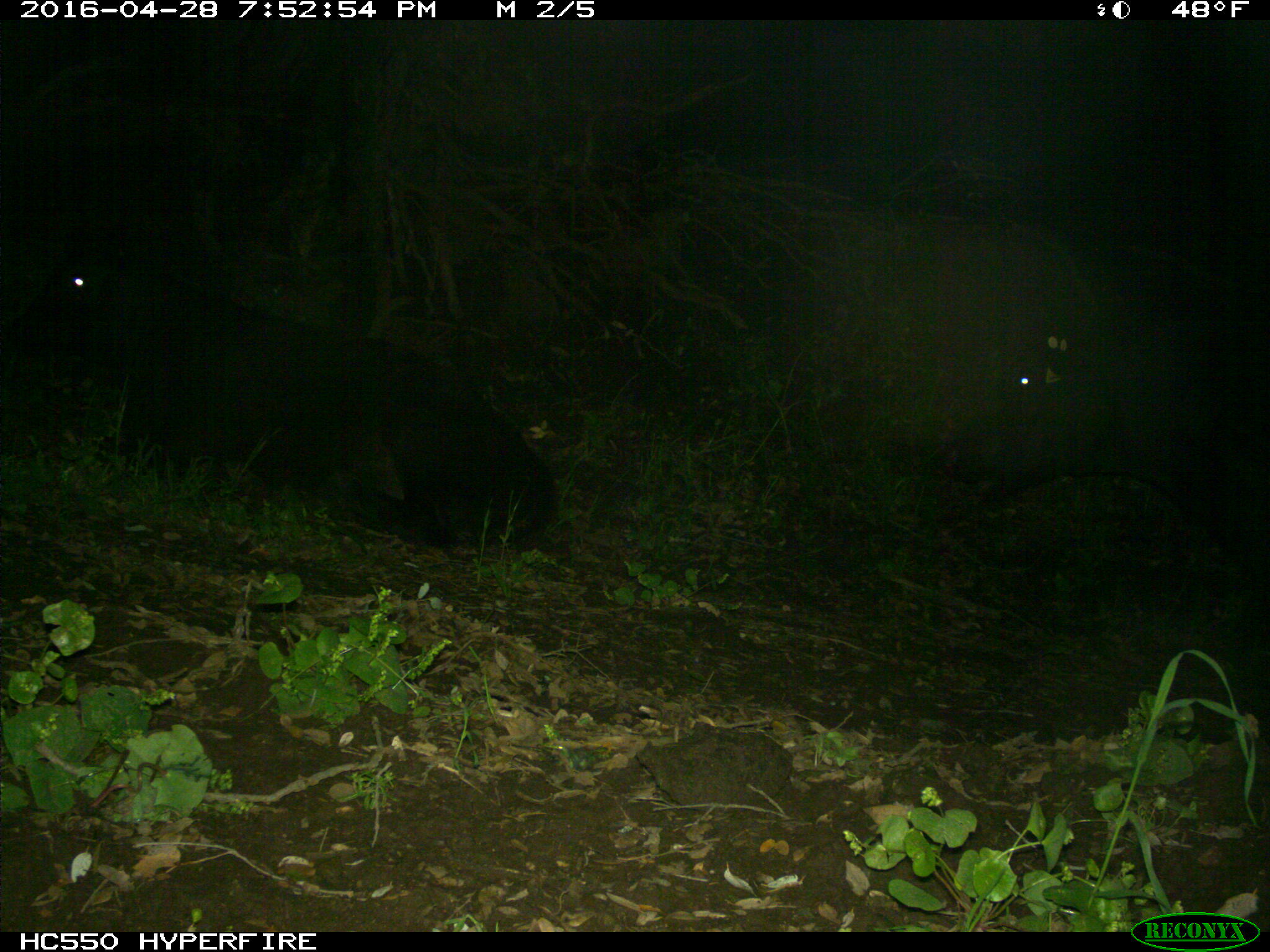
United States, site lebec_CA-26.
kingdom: Animalia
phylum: Chordata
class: Mammalia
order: Artiodactyla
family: Bovidae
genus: Bos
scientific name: Bos taurus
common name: domestic cow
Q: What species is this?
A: Bos taurus (domestic cow).